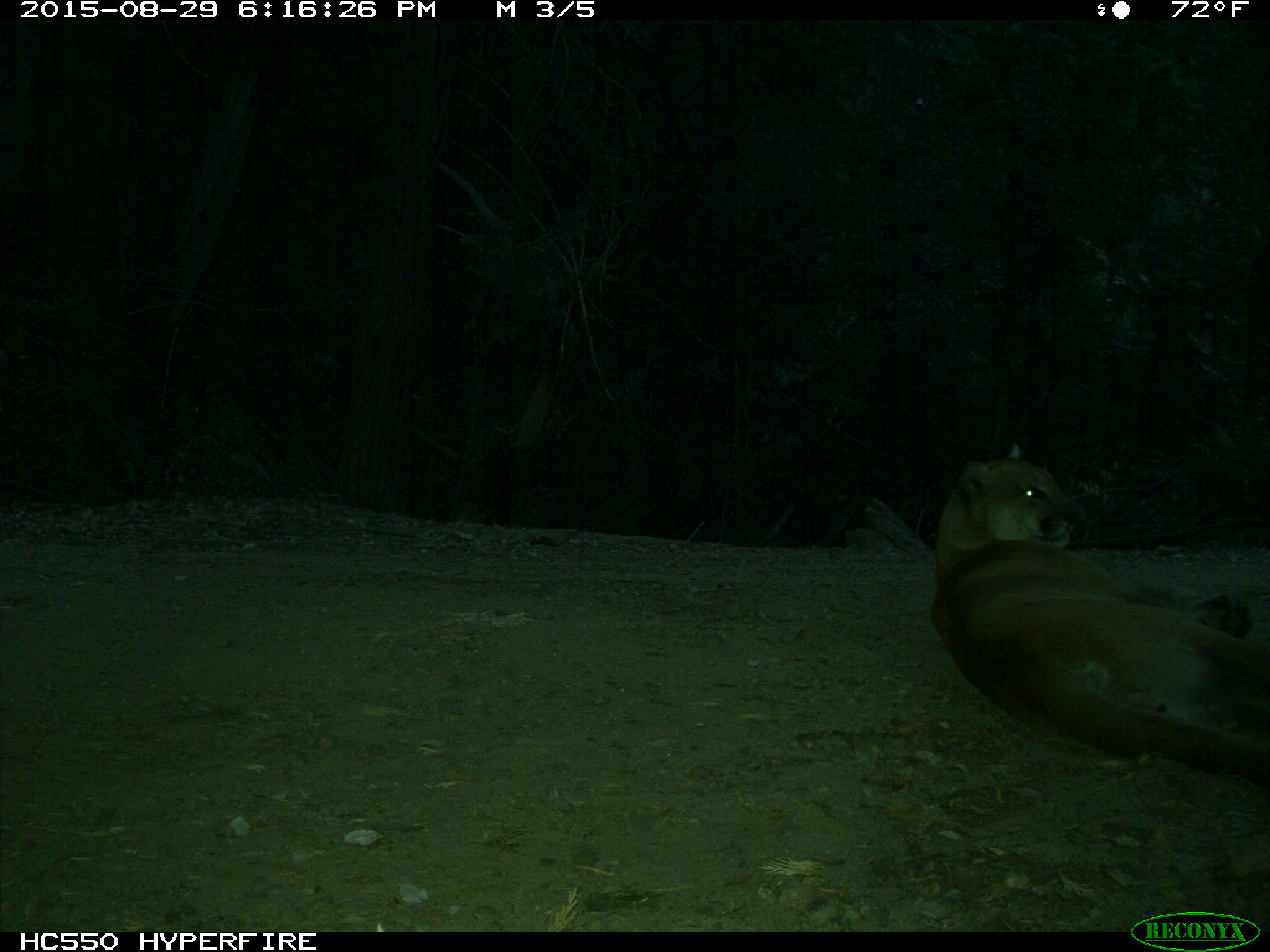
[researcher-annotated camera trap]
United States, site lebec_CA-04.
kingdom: Animalia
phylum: Chordata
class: Mammalia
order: Carnivora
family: Felidae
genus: Puma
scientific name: Puma concolor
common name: mountain lion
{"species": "Puma concolor (mountain lion)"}